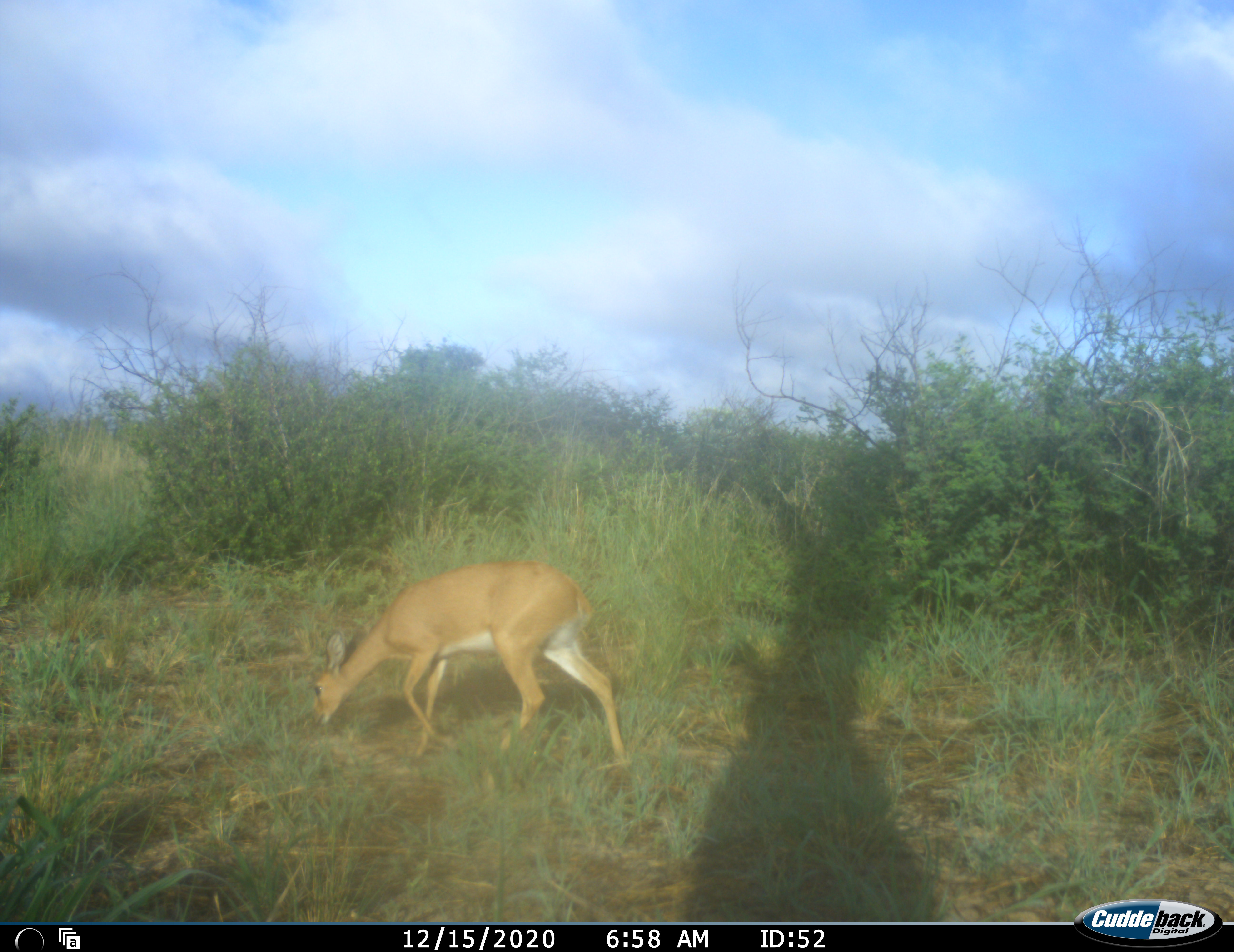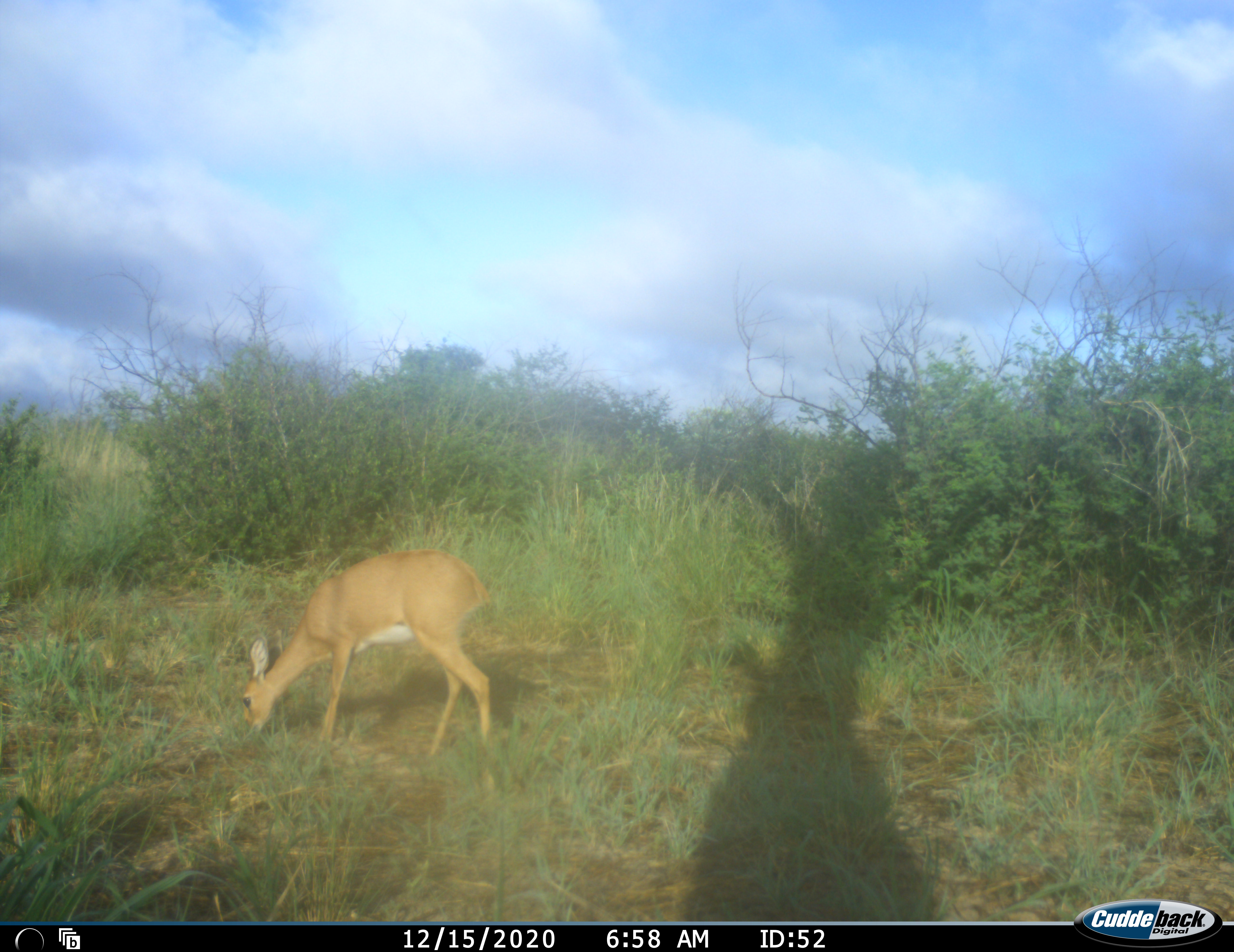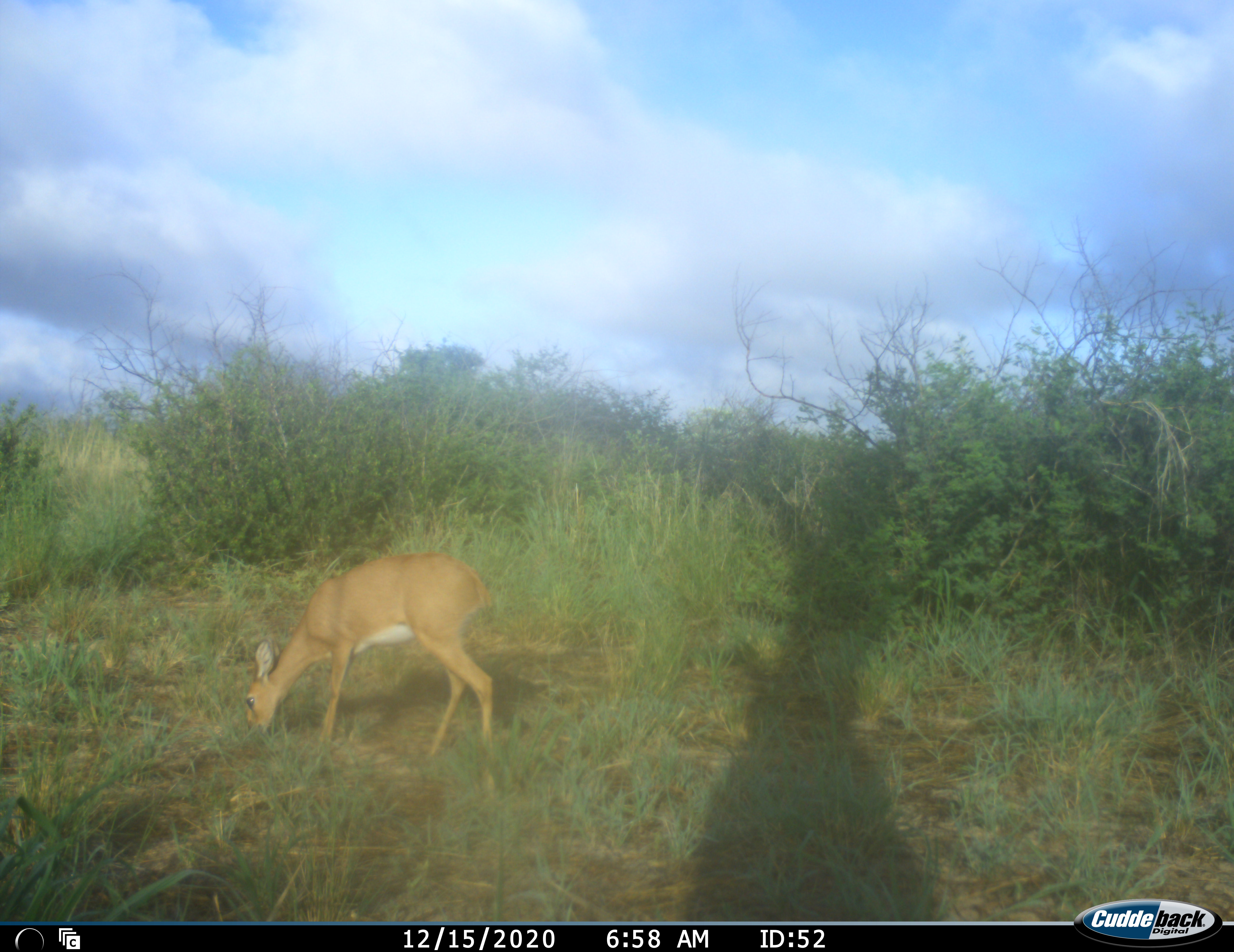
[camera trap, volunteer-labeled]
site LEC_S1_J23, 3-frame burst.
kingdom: Animalia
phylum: Chordata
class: Mammalia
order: Artiodactyla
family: Bovidae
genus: Raphicerus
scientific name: Raphicerus campestris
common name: steenbok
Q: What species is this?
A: Steenbok (Raphicerus campestris).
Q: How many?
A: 1.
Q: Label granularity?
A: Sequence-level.